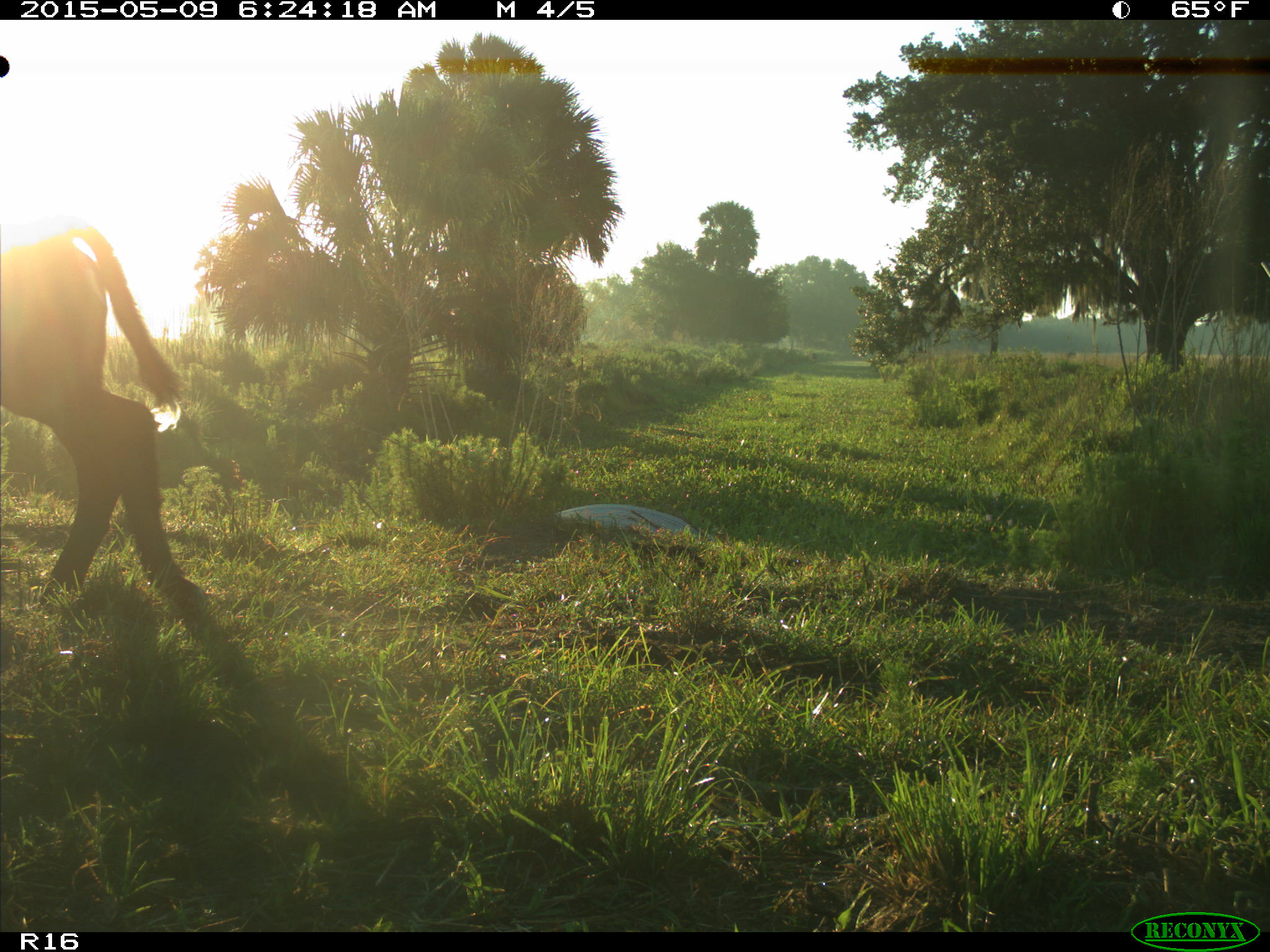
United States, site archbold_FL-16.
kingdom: Animalia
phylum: Chordata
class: Mammalia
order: Artiodactyla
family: Bovidae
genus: Bos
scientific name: Bos taurus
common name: domestic cow